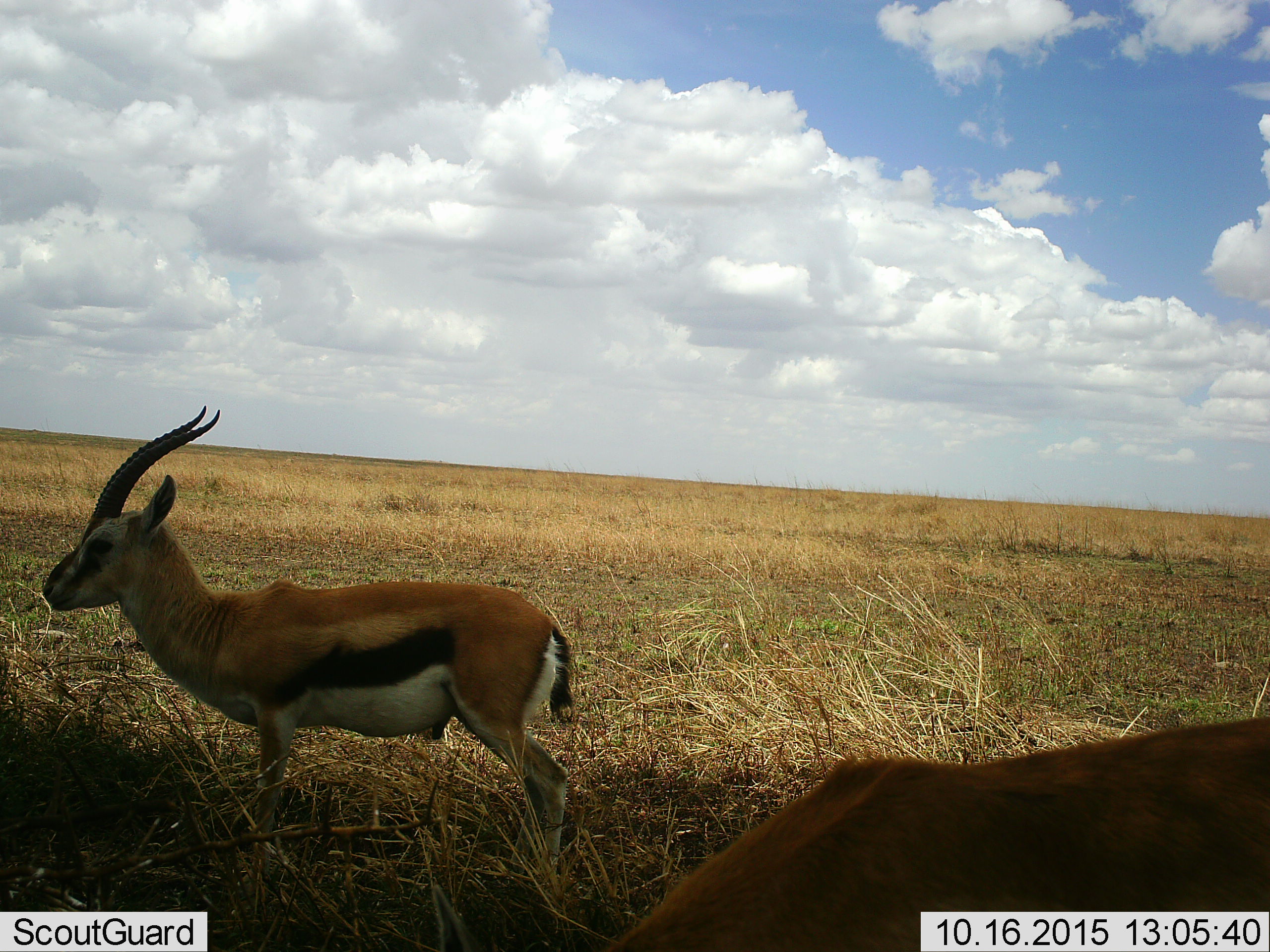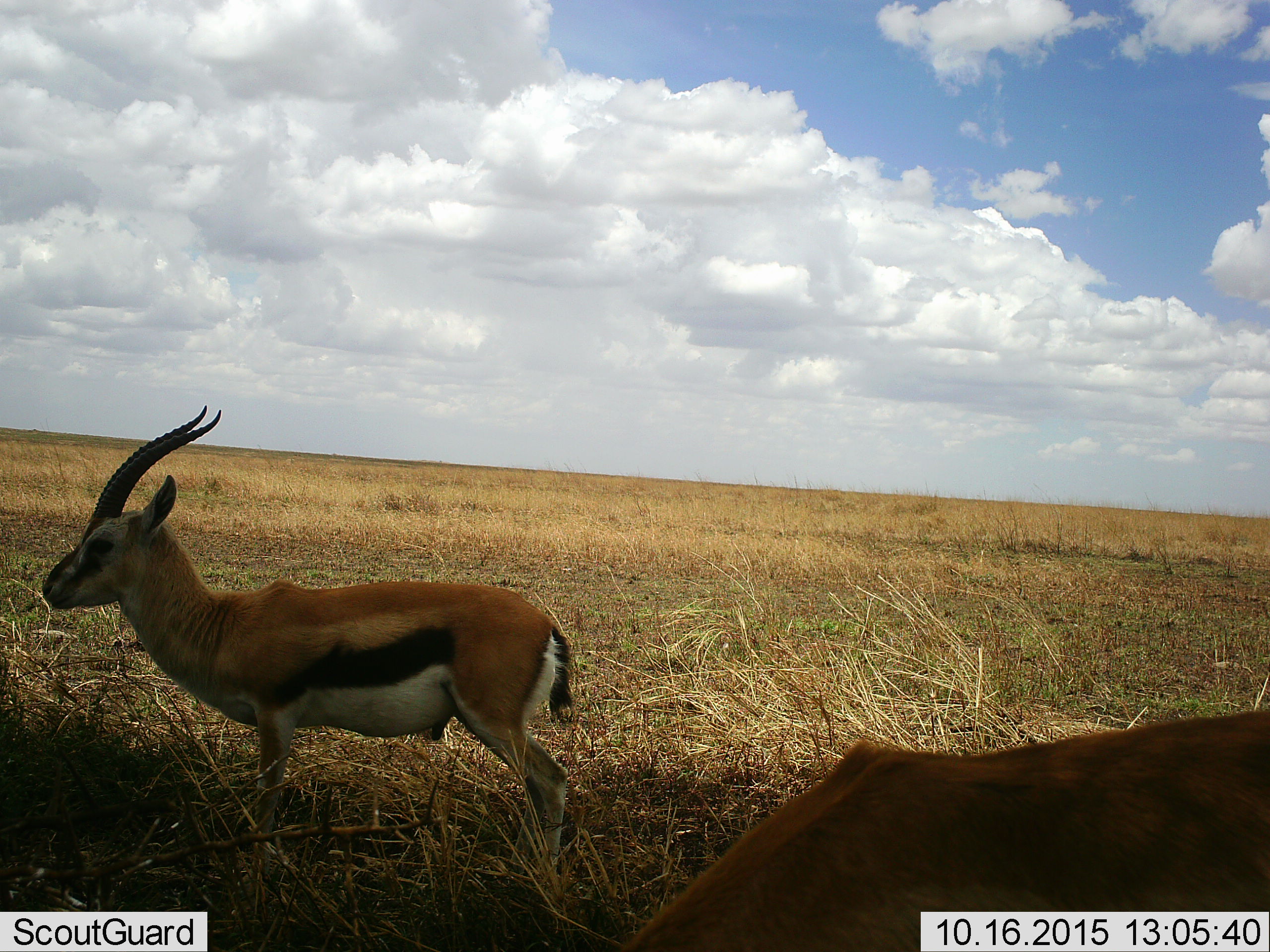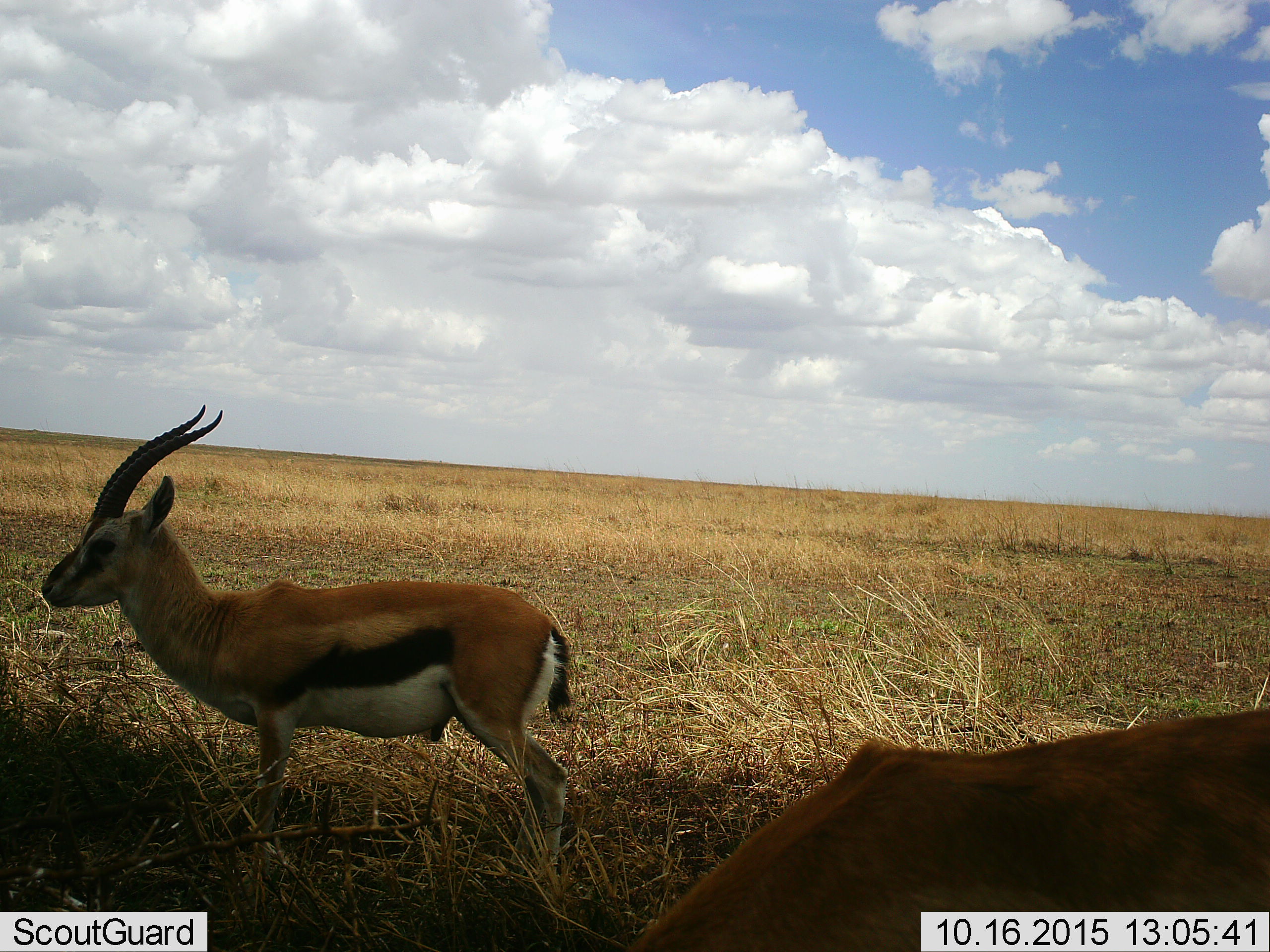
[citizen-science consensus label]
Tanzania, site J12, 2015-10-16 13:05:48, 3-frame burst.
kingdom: Animalia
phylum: Chordata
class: Mammalia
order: Artiodactyla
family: Bovidae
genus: Eudorcas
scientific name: Eudorcas thomsonii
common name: thomson's gazelle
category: gazellethomsons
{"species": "gazellethomsons (thomson's gazelle) (Eudorcas thomsonii)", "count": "2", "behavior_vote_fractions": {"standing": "100%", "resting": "0%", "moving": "0%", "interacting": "0%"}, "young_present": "0%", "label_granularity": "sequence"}